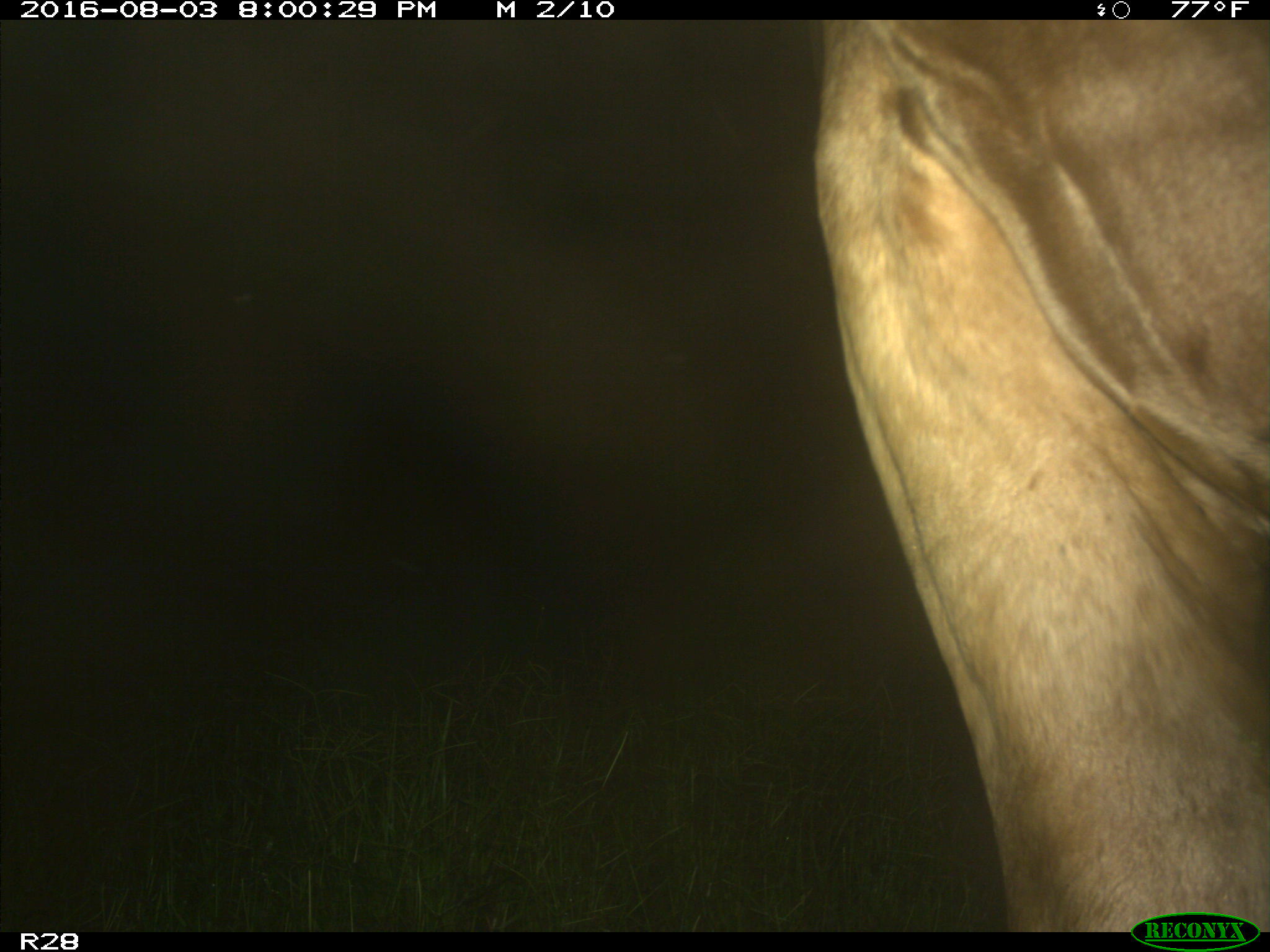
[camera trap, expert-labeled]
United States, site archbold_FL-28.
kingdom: Animalia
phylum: Chordata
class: Mammalia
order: Artiodactyla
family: Bovidae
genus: Bos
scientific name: Bos taurus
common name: domestic cow